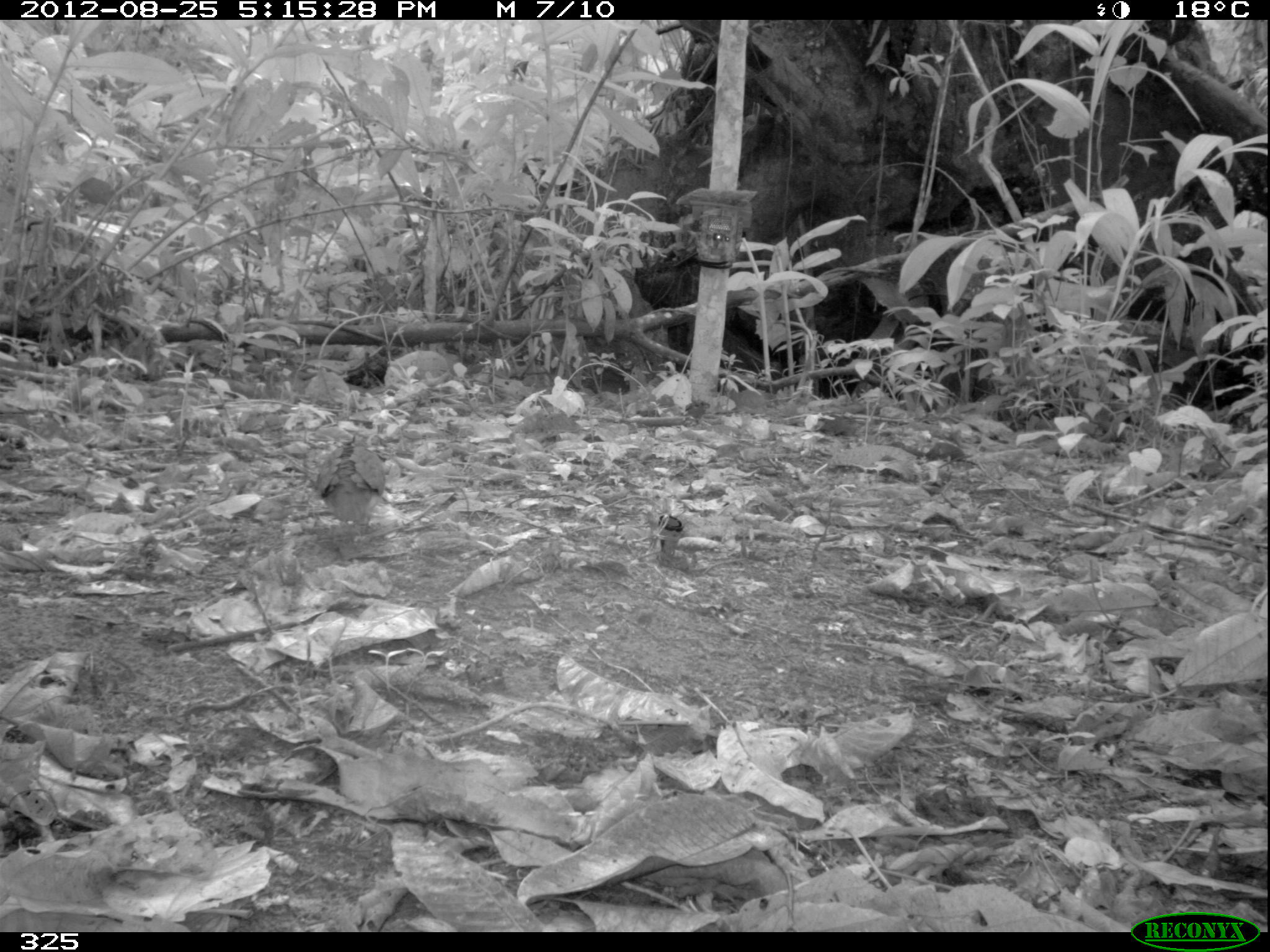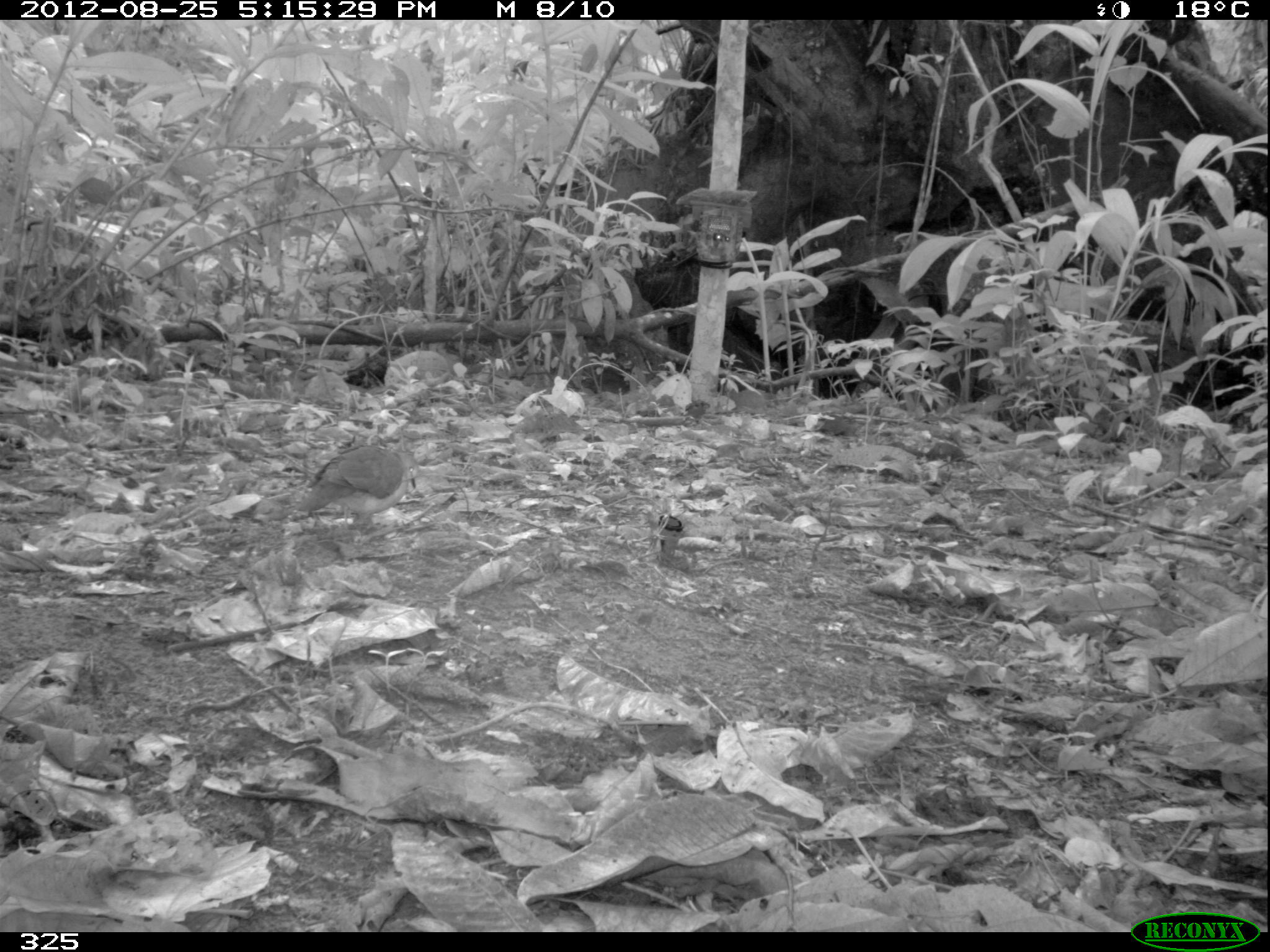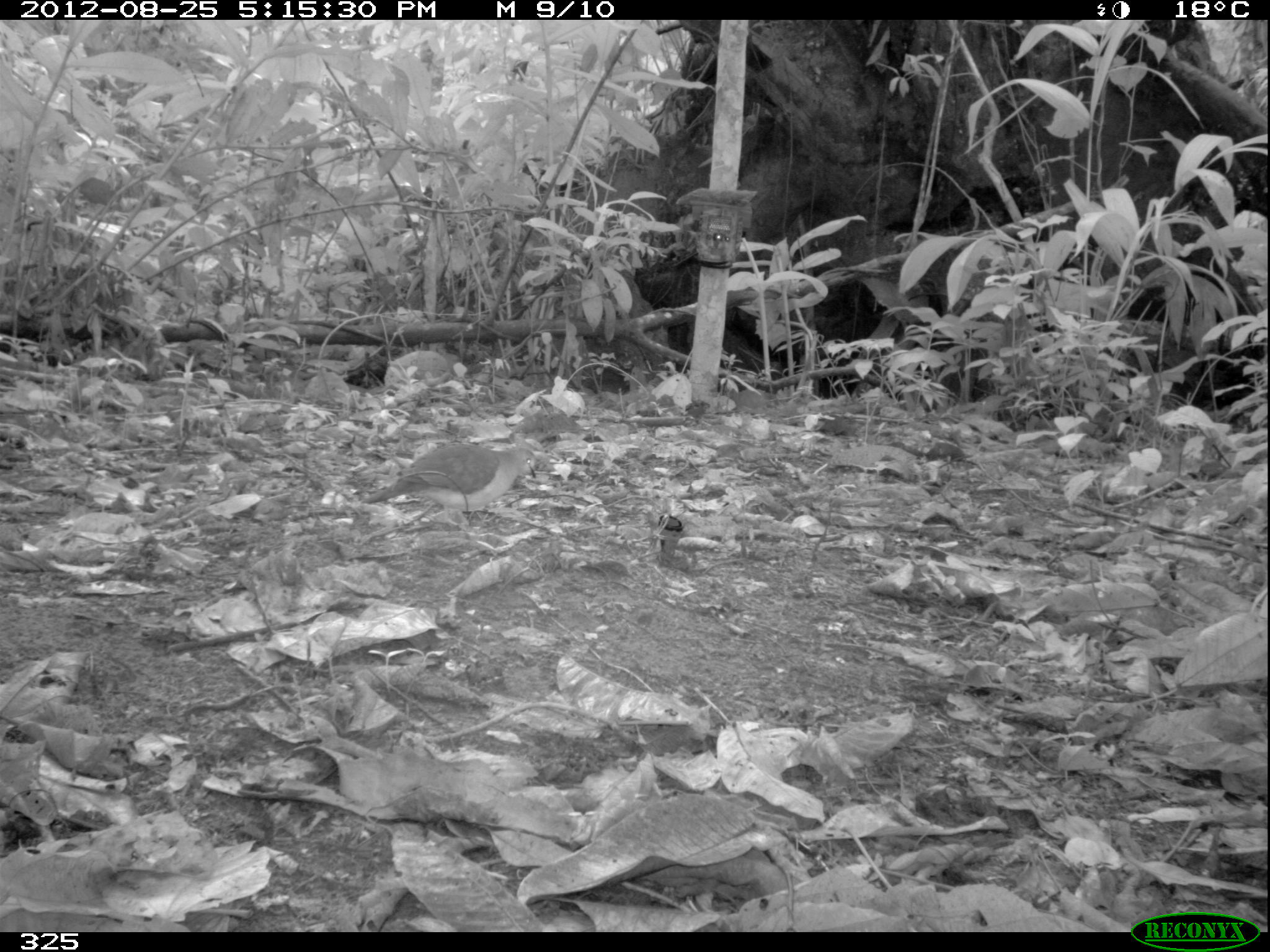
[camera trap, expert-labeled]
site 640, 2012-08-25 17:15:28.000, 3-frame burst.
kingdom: Animalia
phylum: Chordata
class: Aves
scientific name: Aves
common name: bird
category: unknown bird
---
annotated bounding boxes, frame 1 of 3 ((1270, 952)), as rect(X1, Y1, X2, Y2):
unknown bird: rect(315, 433, 386, 534)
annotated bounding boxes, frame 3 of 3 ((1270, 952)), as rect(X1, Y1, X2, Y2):
unknown bird: rect(360, 441, 537, 525)